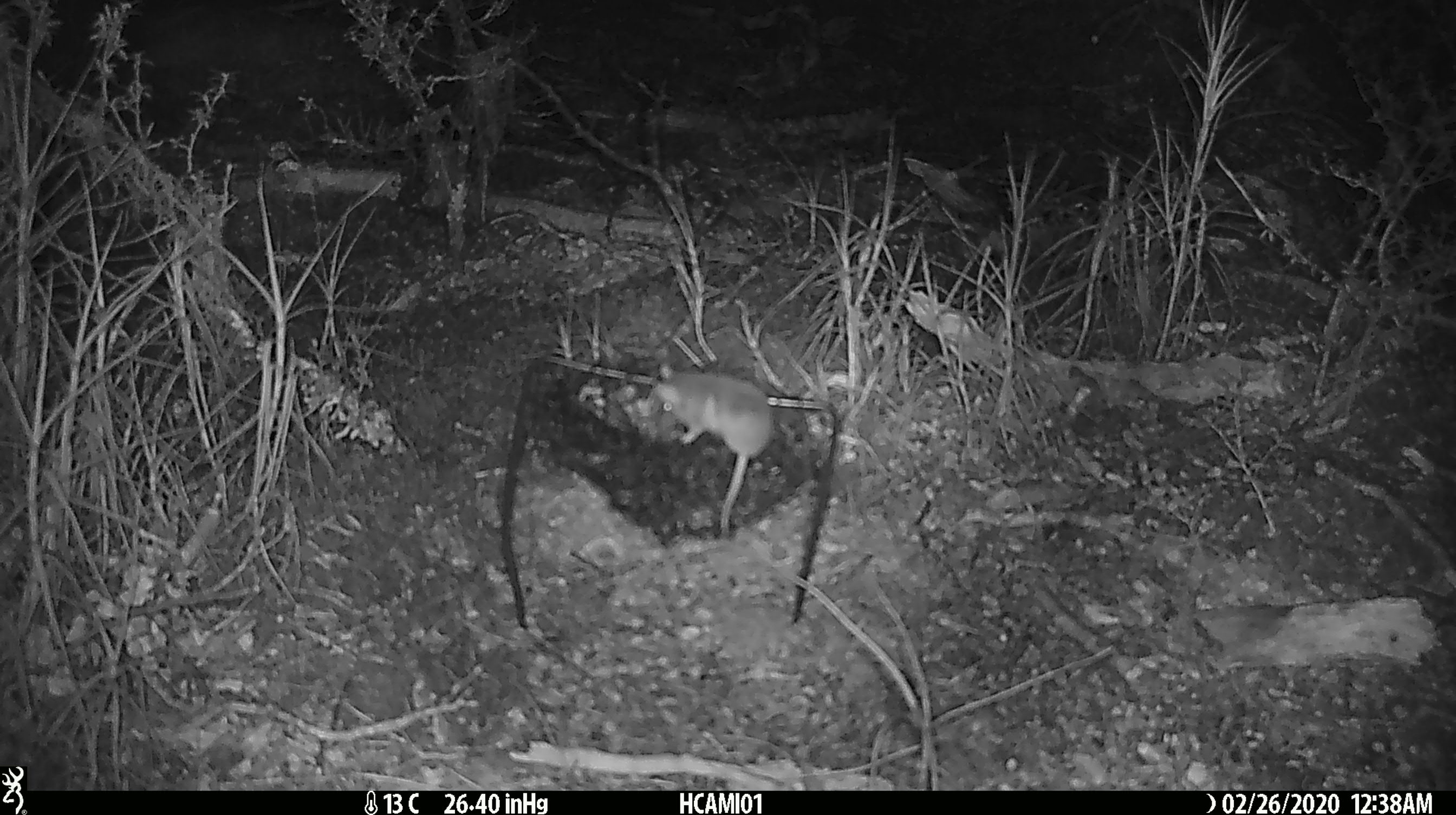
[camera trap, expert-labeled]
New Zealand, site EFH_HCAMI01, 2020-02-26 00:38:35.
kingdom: Animalia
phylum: Chordata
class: Mammalia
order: Rodentia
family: Muridae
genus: Mus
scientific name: Mus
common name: mouse